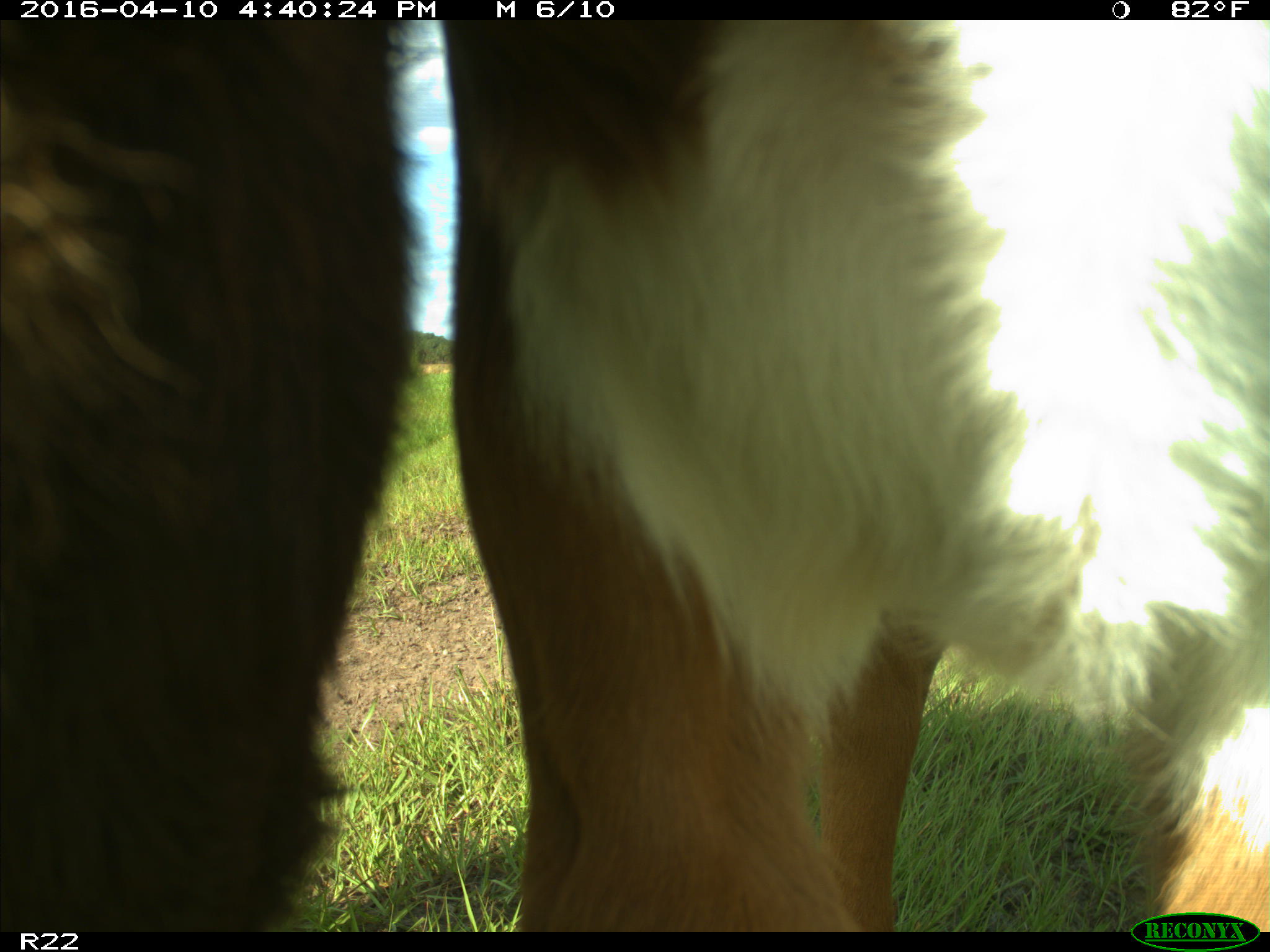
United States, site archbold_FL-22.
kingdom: Animalia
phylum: Chordata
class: Mammalia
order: Artiodactyla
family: Bovidae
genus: Bos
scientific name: Bos taurus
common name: domestic cow